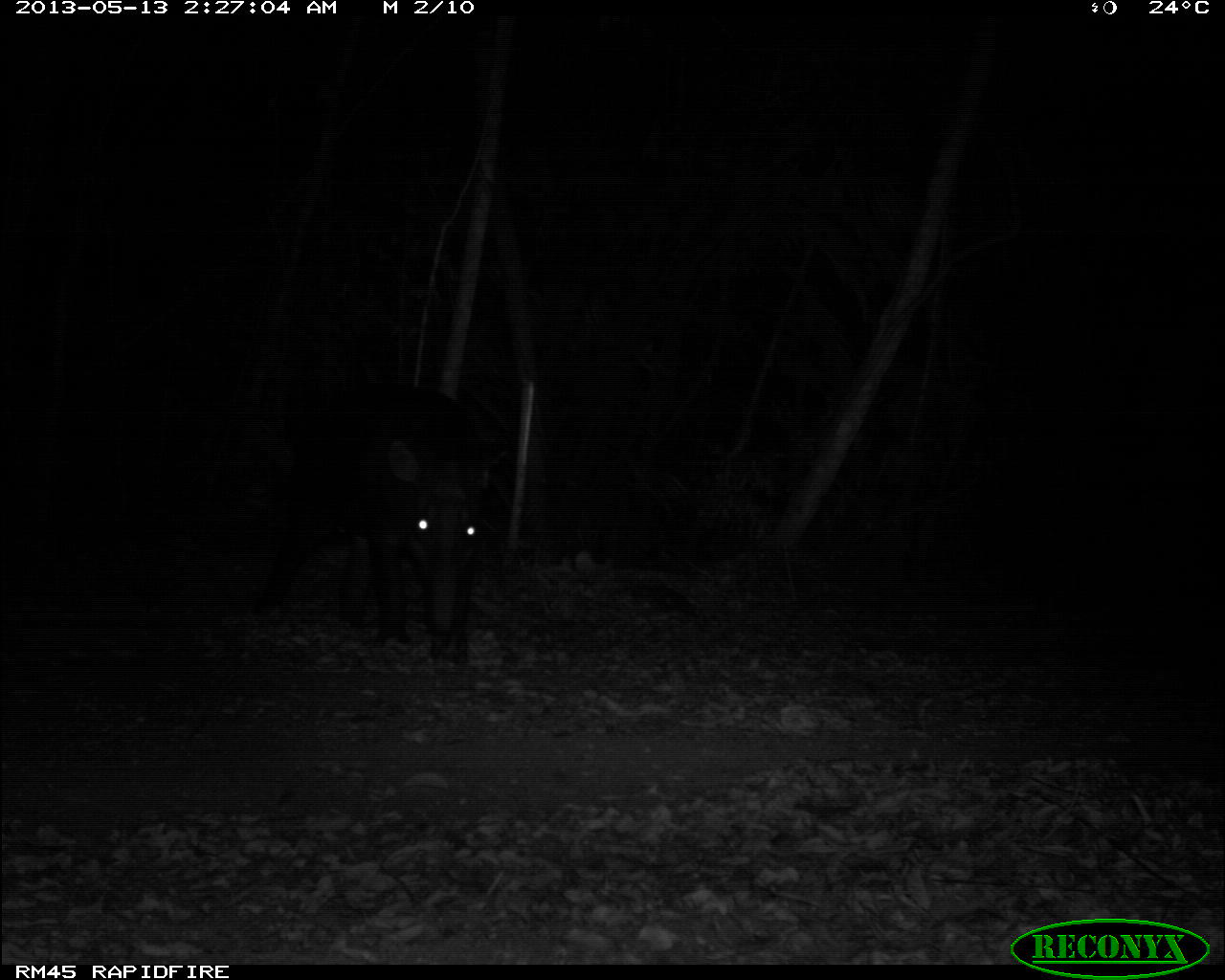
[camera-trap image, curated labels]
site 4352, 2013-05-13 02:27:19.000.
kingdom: Animalia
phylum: Chordata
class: Mammalia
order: Perissodactyla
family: Tapiridae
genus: Tapirus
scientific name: Tapirus bairdii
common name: baird's tapir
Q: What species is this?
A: Tapirus bairdii (baird's tapir).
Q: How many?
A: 1.